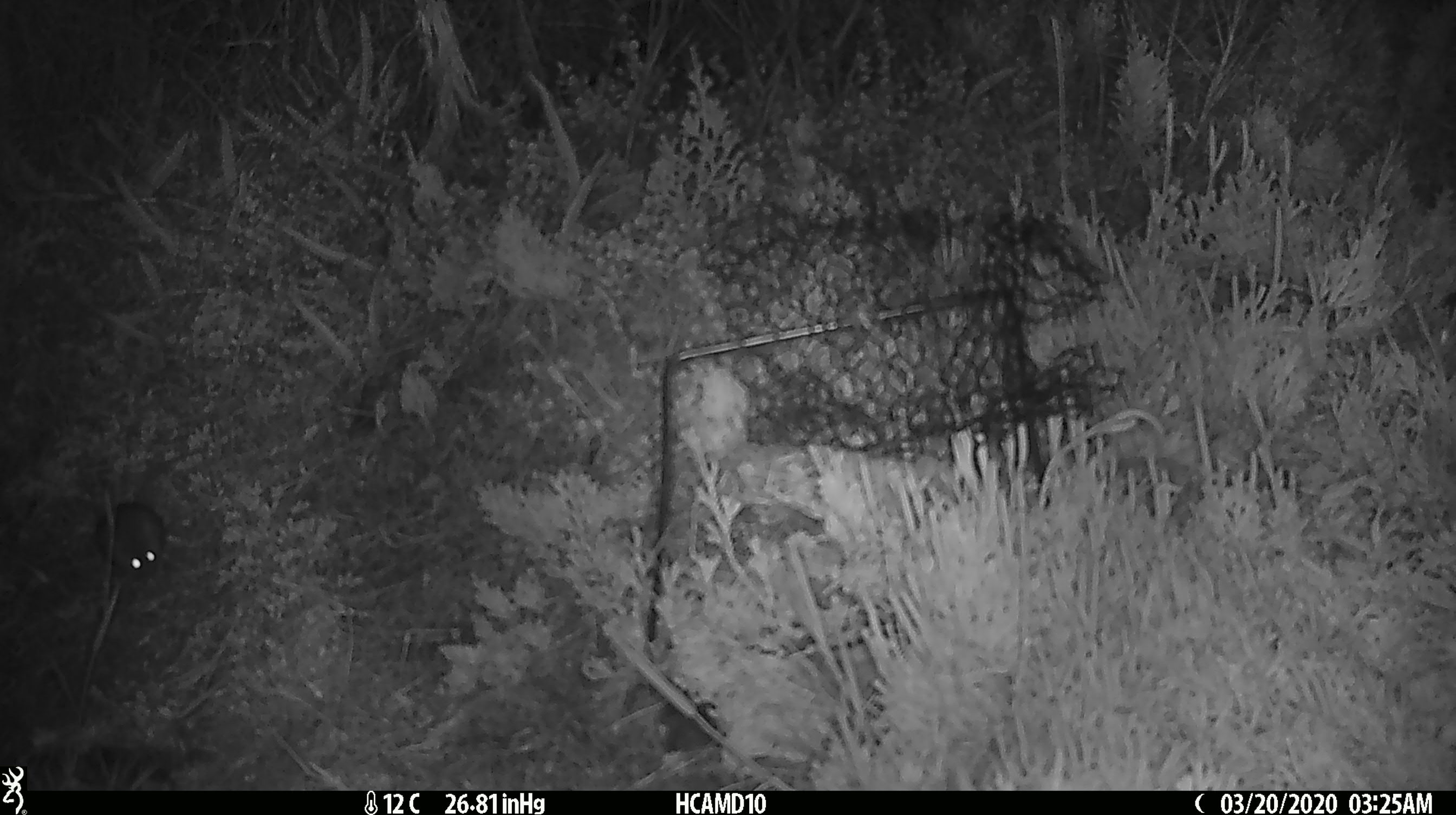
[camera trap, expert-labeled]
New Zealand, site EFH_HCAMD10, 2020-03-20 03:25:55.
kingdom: Animalia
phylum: Chordata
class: Mammalia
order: Rodentia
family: Muridae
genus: Mus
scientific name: Mus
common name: mouse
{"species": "mouse (Mus)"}